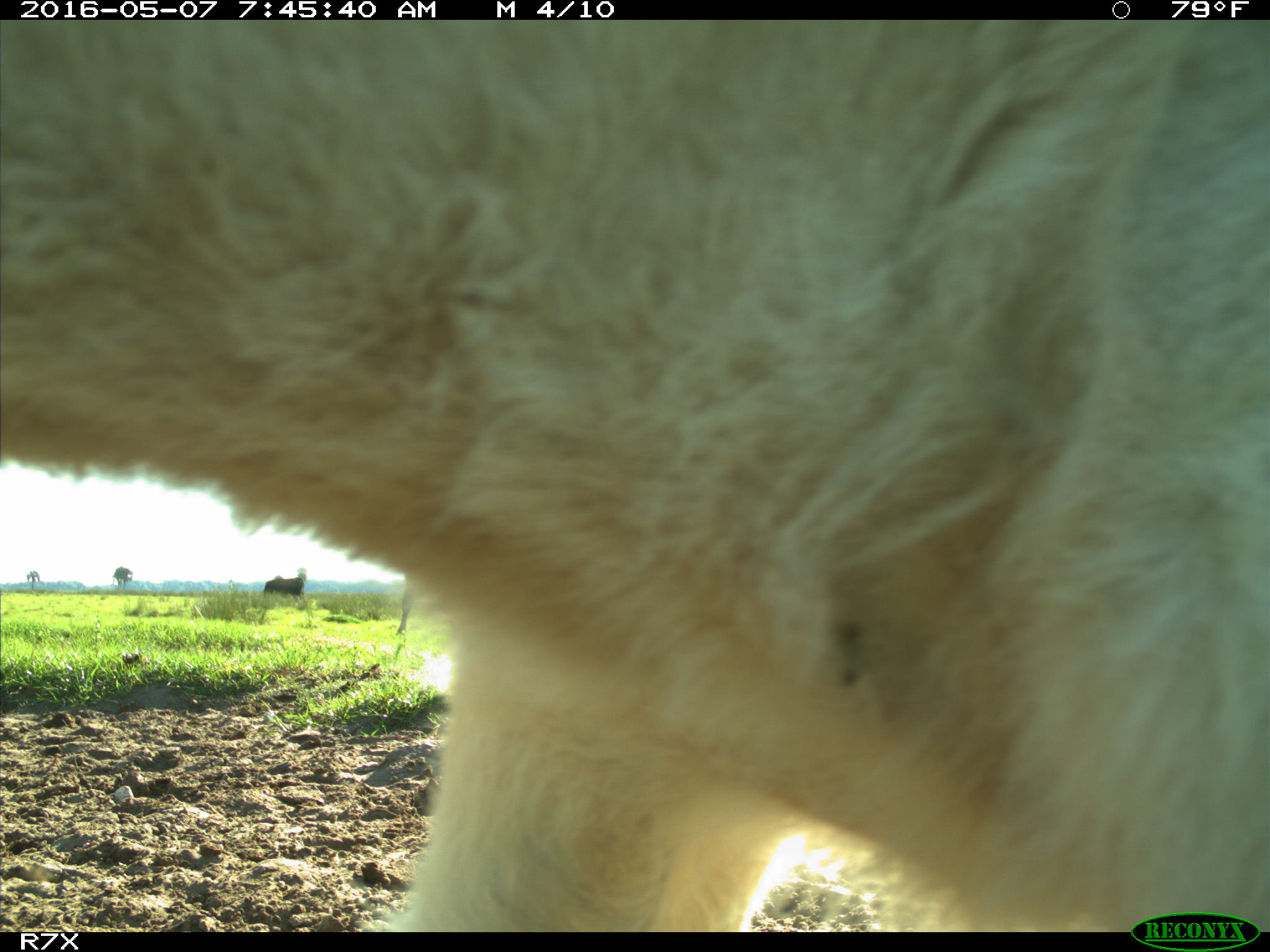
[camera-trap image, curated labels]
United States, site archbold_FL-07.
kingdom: Animalia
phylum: Chordata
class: Mammalia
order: Artiodactyla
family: Bovidae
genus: Bos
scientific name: Bos taurus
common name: domestic cow